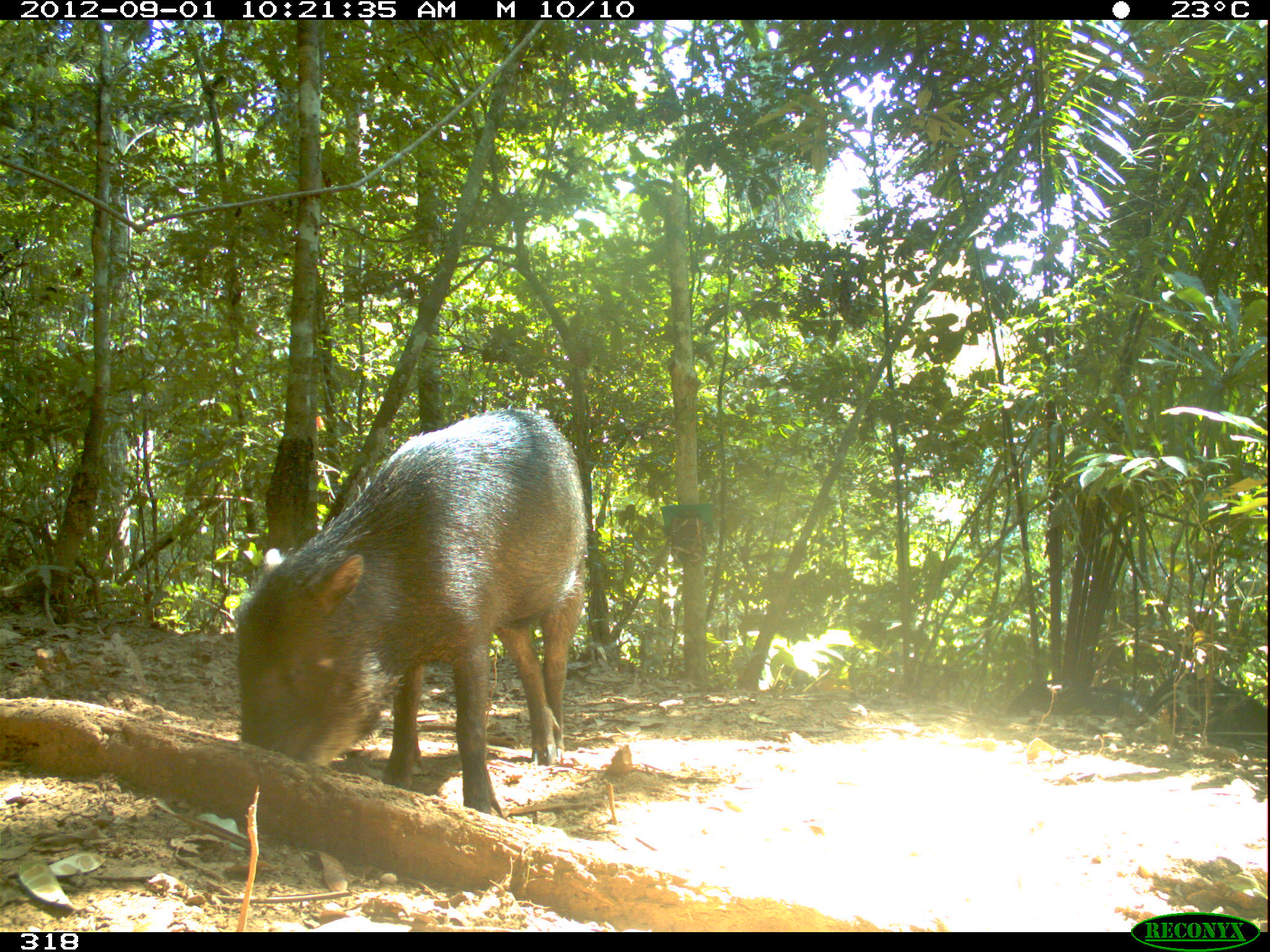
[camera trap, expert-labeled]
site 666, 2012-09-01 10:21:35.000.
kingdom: Animalia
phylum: Chordata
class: Mammalia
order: Artiodactyla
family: Tayassuidae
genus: Tayassu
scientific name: Tayassu pecari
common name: white-lipped peccary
Tayassu pecari (white-lipped peccary).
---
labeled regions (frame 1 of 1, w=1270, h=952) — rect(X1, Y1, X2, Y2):
tayassu pecari: rect(232, 409, 586, 815); rect(1143, 671, 1267, 759); rect(1005, 679, 1087, 716); rect(1053, 687, 1153, 716)